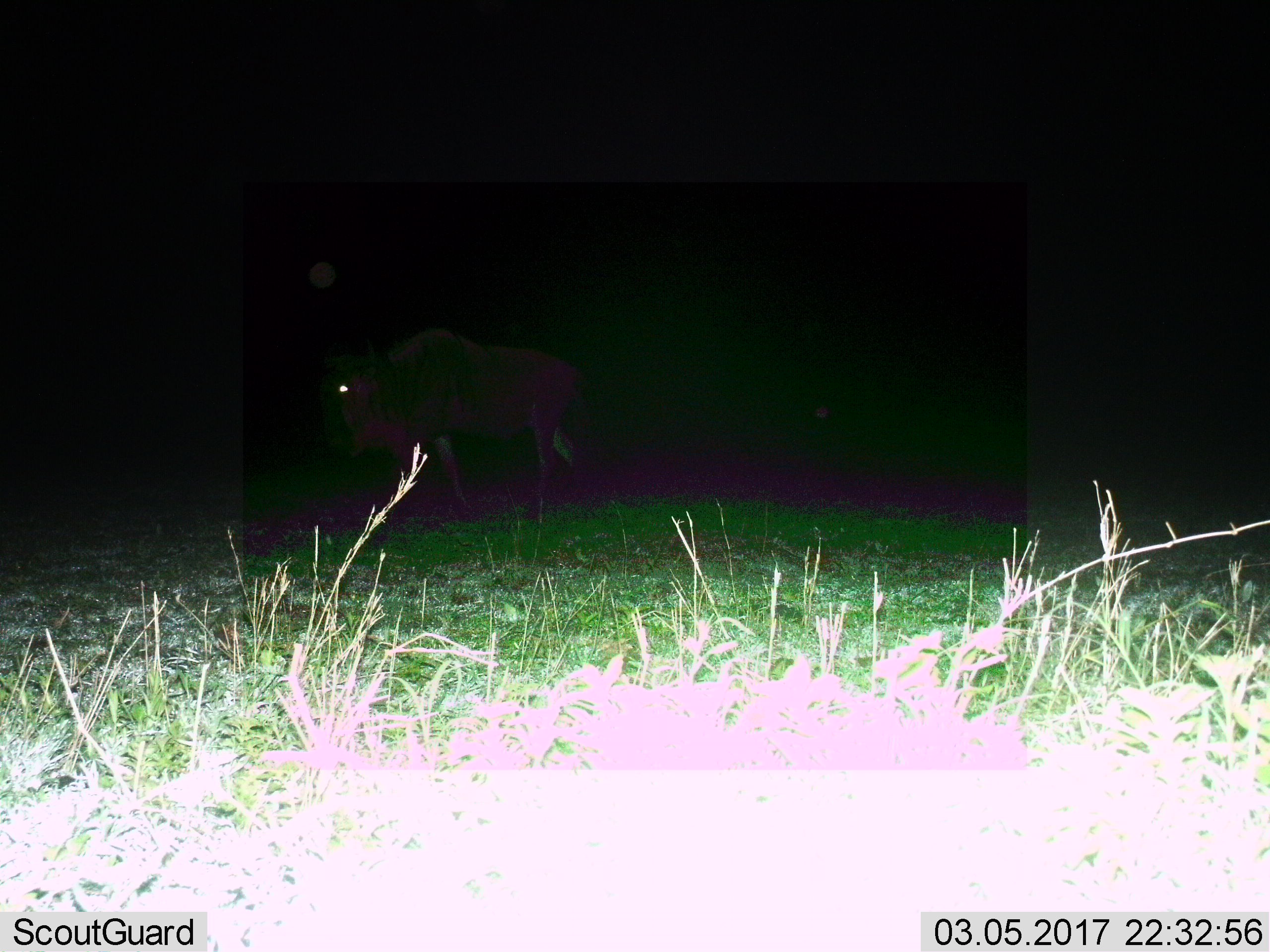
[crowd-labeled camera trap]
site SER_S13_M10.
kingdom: Animalia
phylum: Chordata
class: Mammalia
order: Artiodactyla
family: Bovidae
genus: Connochaetes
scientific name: Connochaetes taurinus taurinus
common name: blue wildebeest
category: wildebeestblue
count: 1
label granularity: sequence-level